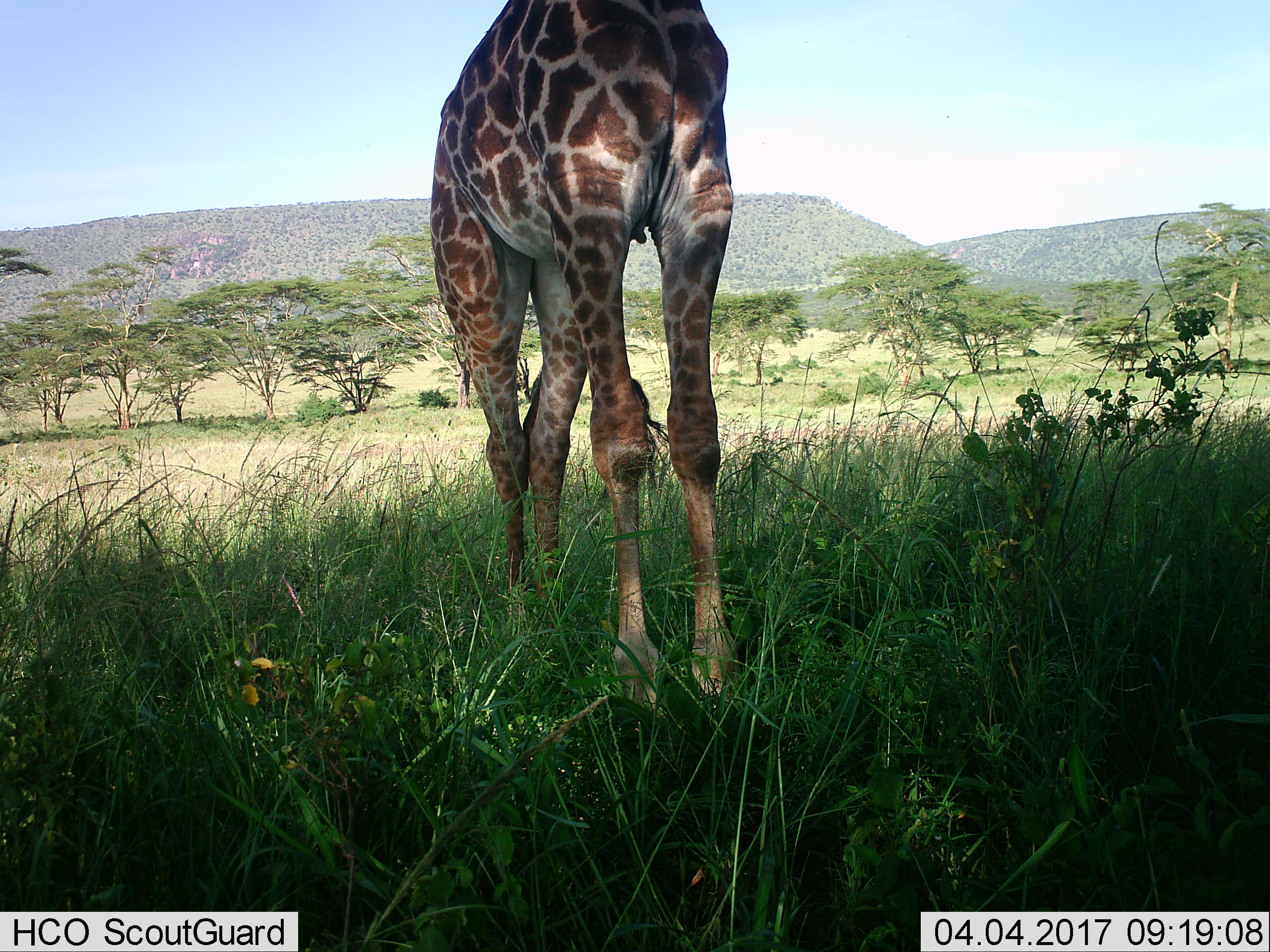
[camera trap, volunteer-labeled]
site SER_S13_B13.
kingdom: Animalia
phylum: Chordata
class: Mammalia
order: Artiodactyla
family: Giraffidae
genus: Giraffa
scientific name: Giraffa camelopardalis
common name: giraffe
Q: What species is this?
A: Giraffe (Giraffa camelopardalis).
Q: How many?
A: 1.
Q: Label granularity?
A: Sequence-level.